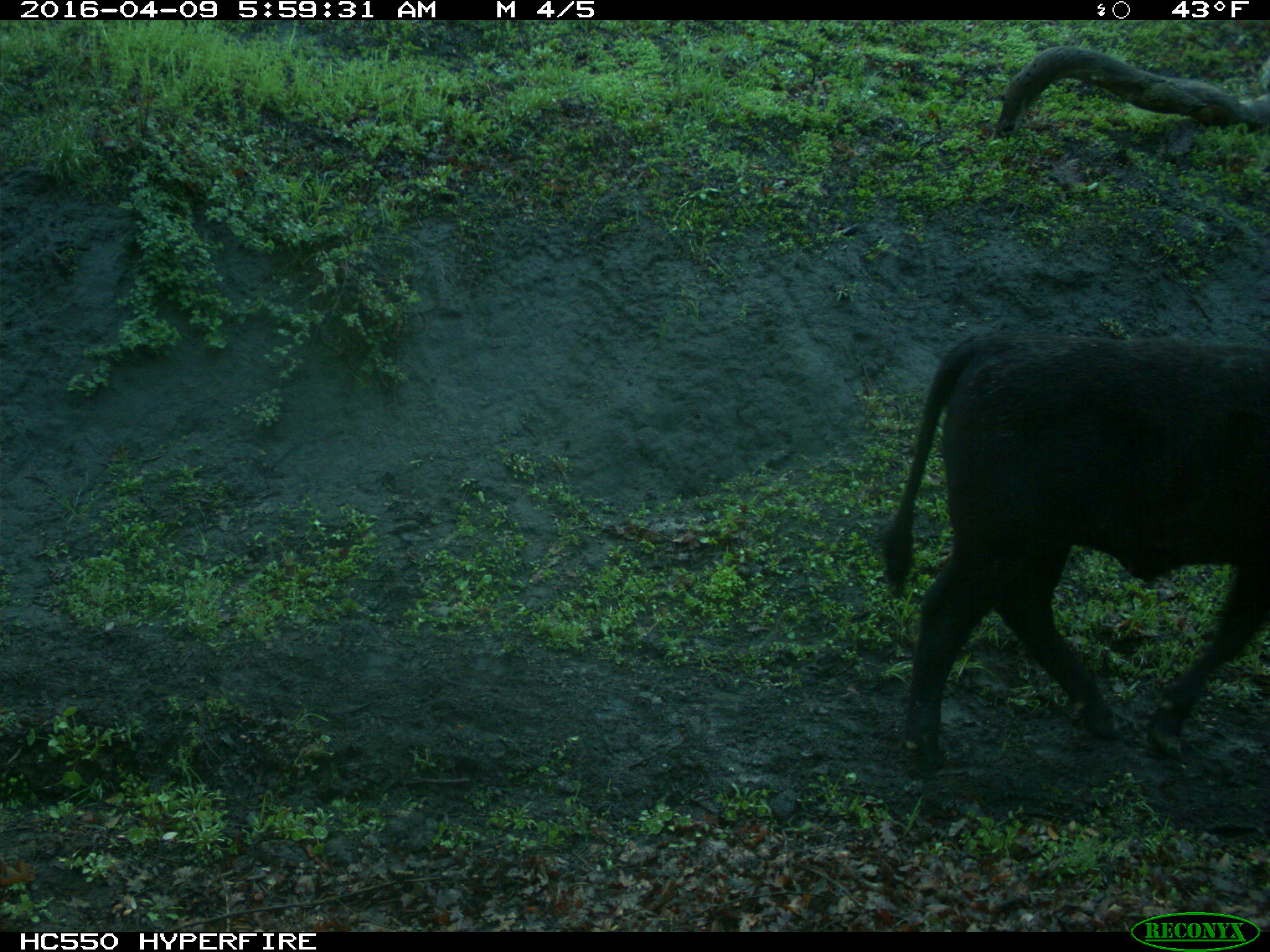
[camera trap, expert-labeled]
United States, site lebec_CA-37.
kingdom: Animalia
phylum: Chordata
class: Mammalia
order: Artiodactyla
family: Bovidae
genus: Bos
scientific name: Bos taurus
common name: domestic cow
Bos taurus (domestic cow).